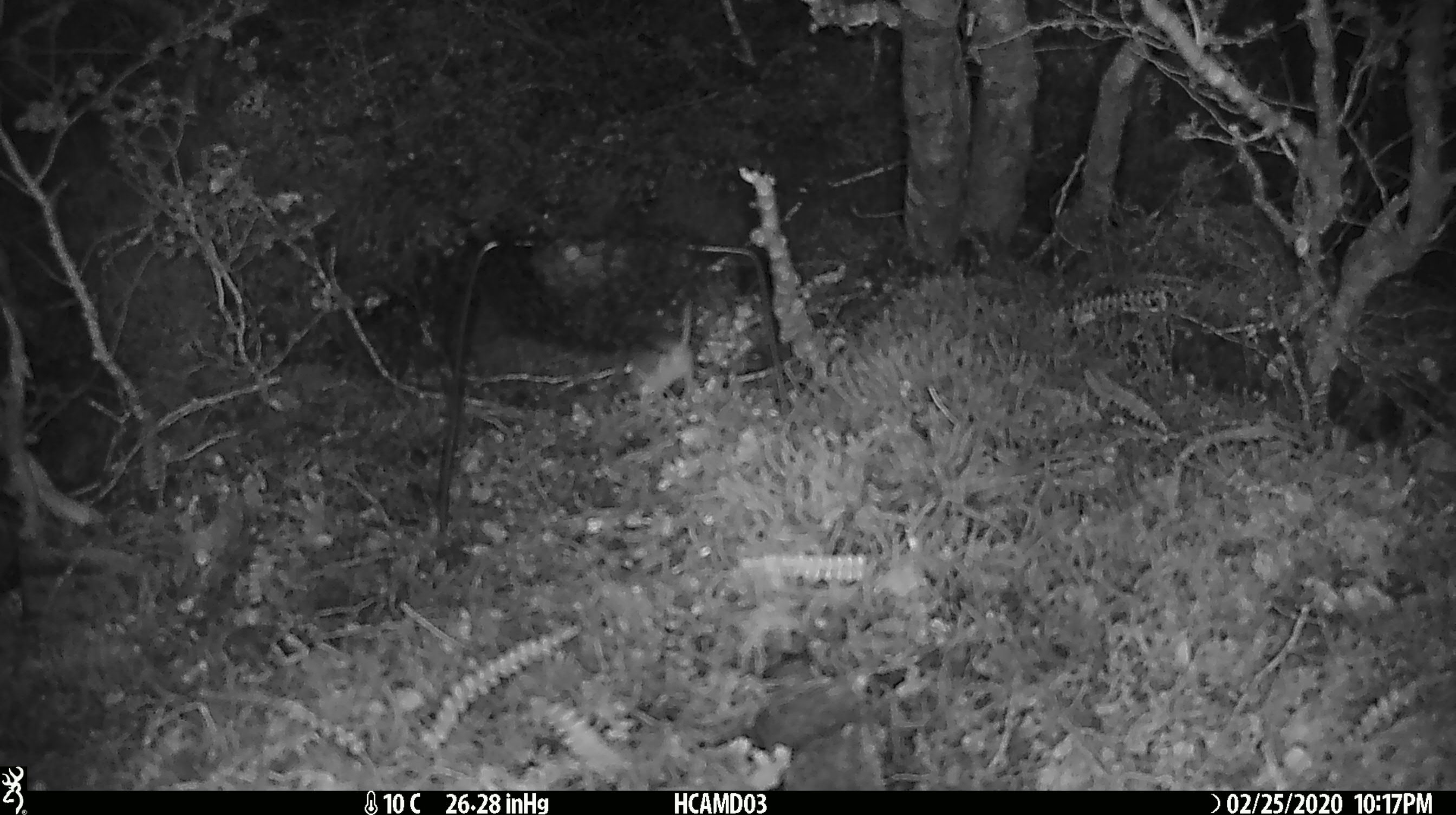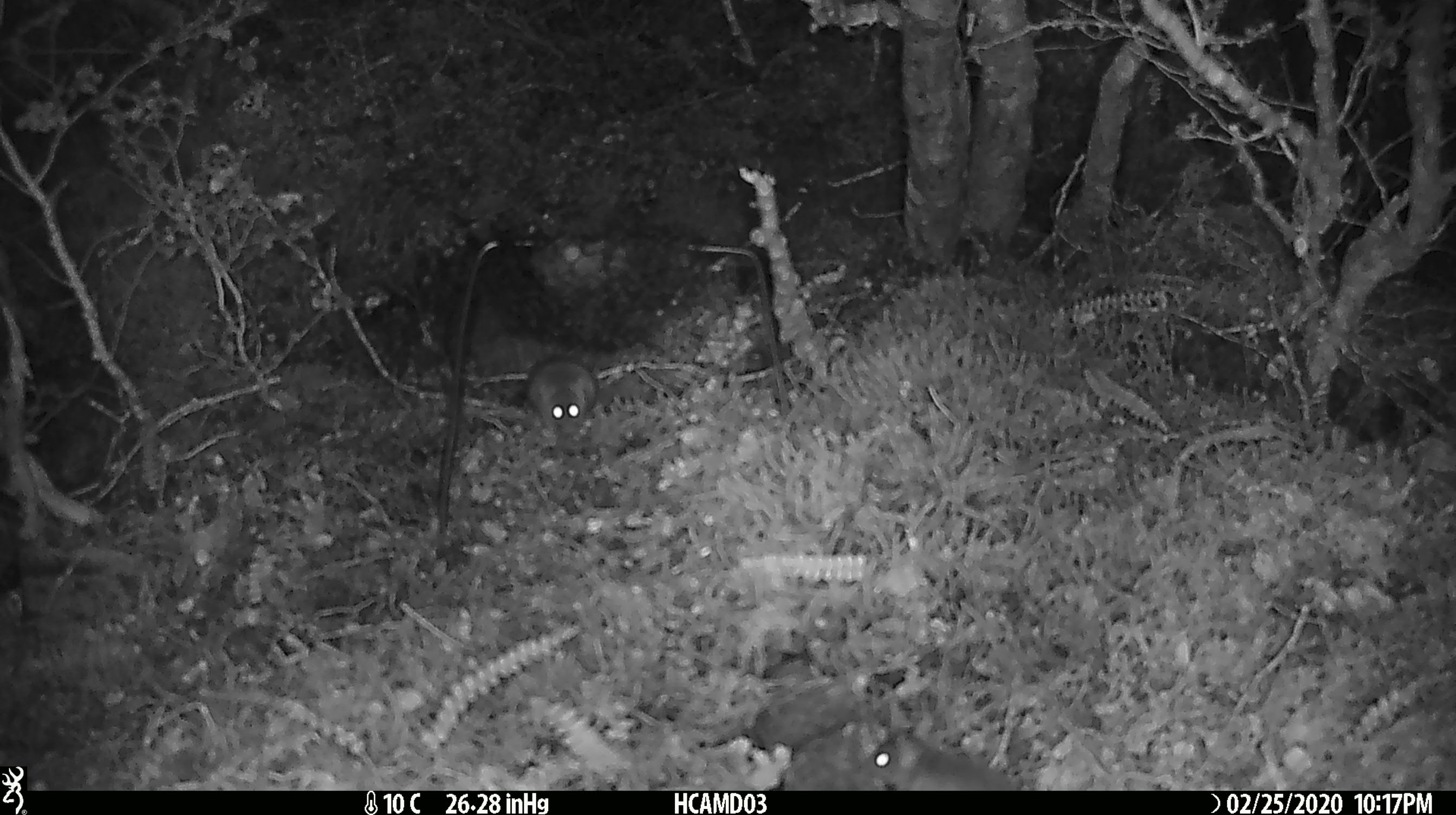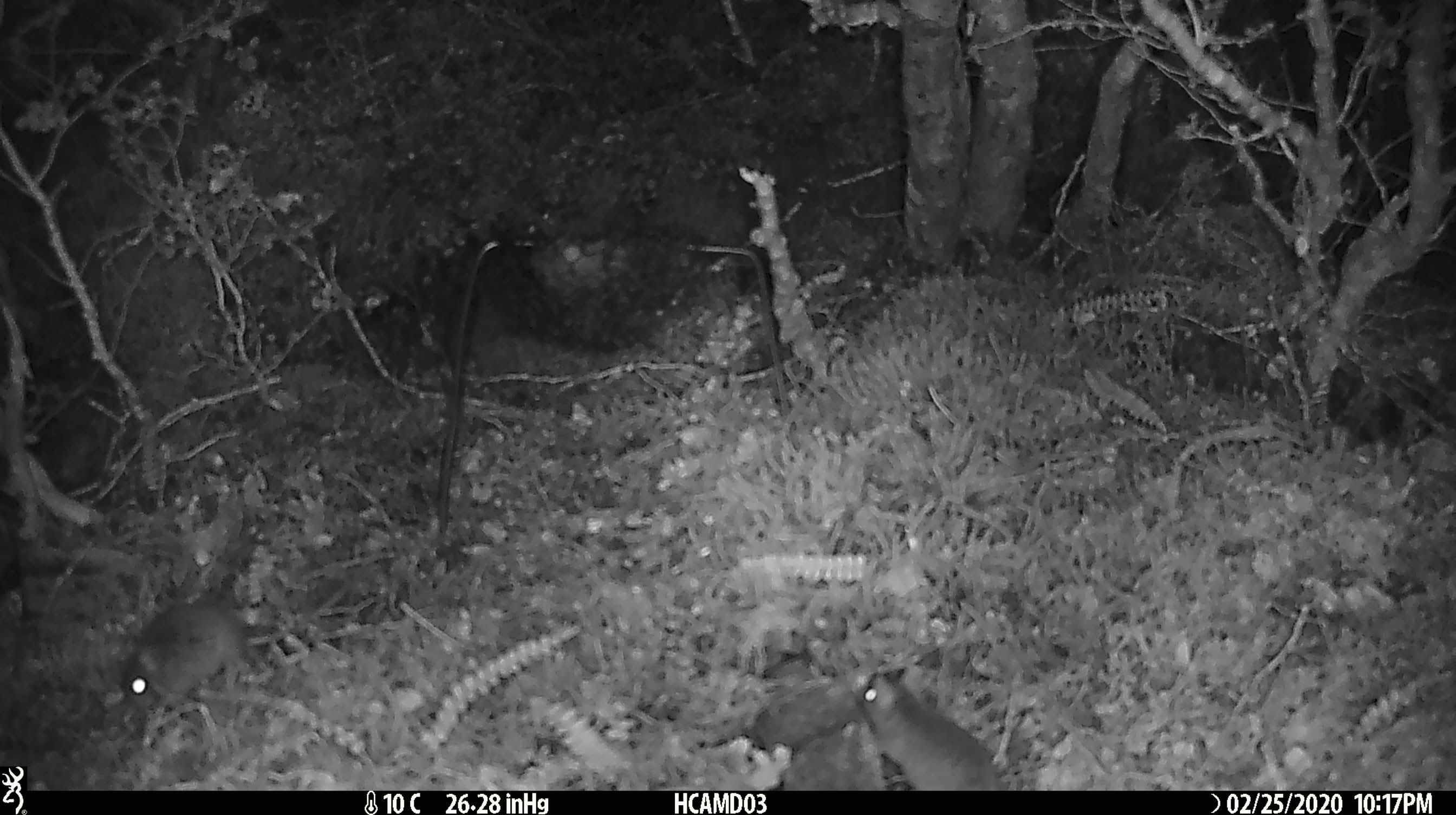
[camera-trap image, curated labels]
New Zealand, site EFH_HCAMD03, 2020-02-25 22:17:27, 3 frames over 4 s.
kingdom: Animalia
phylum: Chordata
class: Mammalia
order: Rodentia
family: Muridae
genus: Mus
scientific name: Mus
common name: mouse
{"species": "mouse (Mus)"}